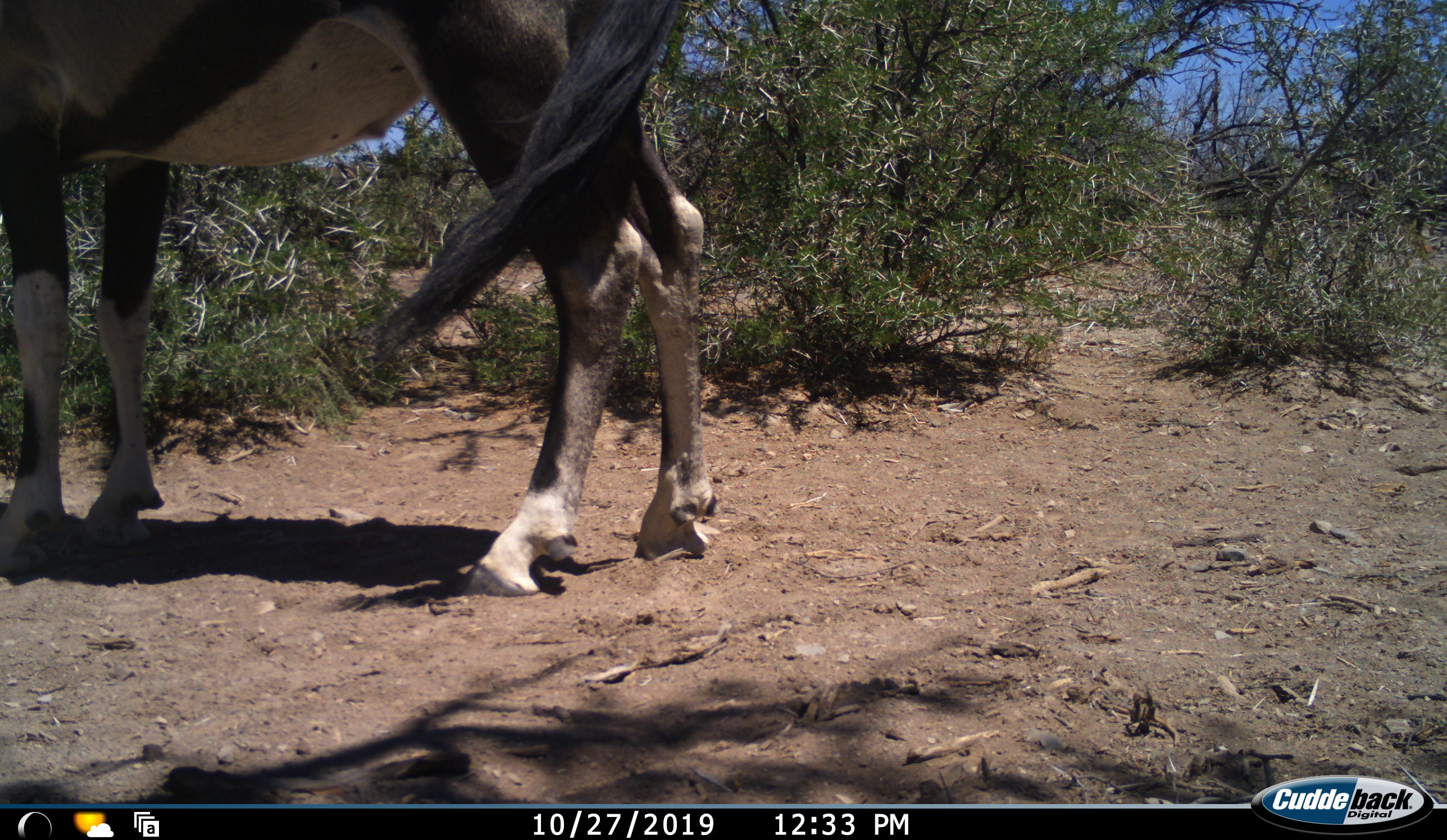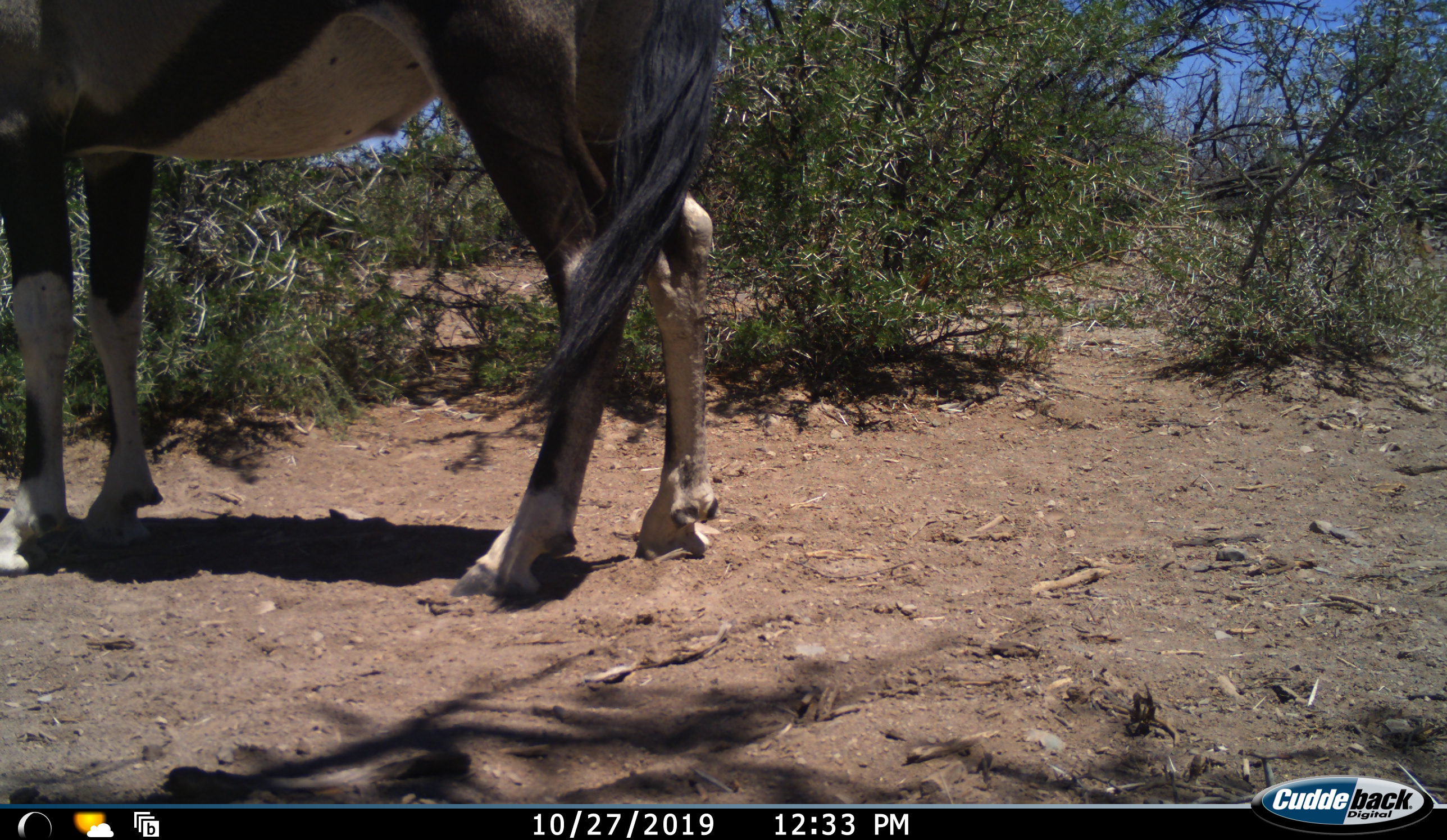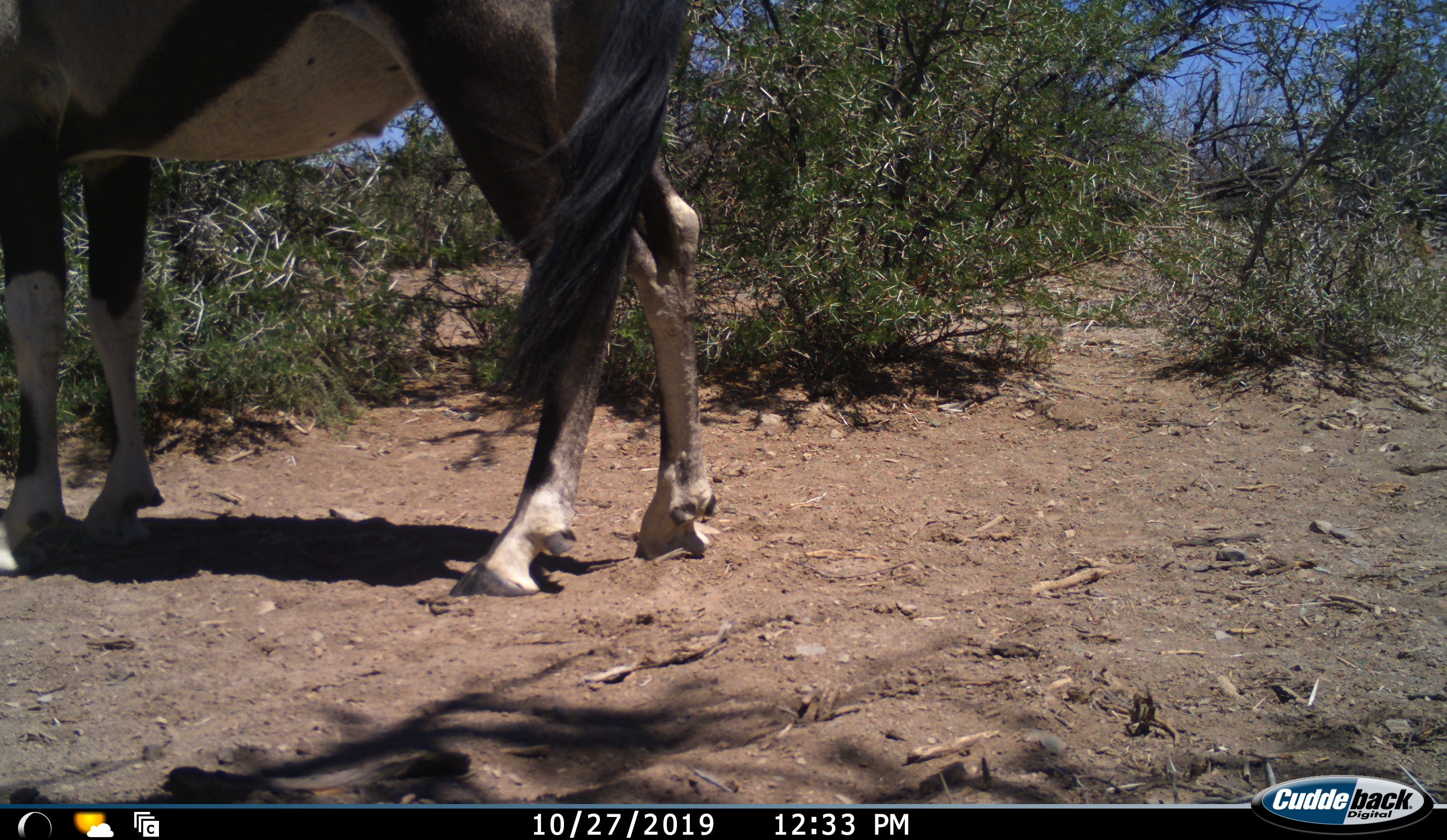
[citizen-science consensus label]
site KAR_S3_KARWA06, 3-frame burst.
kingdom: Animalia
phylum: Chordata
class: Mammalia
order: Artiodactyla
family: Bovidae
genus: Oryx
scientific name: Oryx gazella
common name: gemsbok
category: oryx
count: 1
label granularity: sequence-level